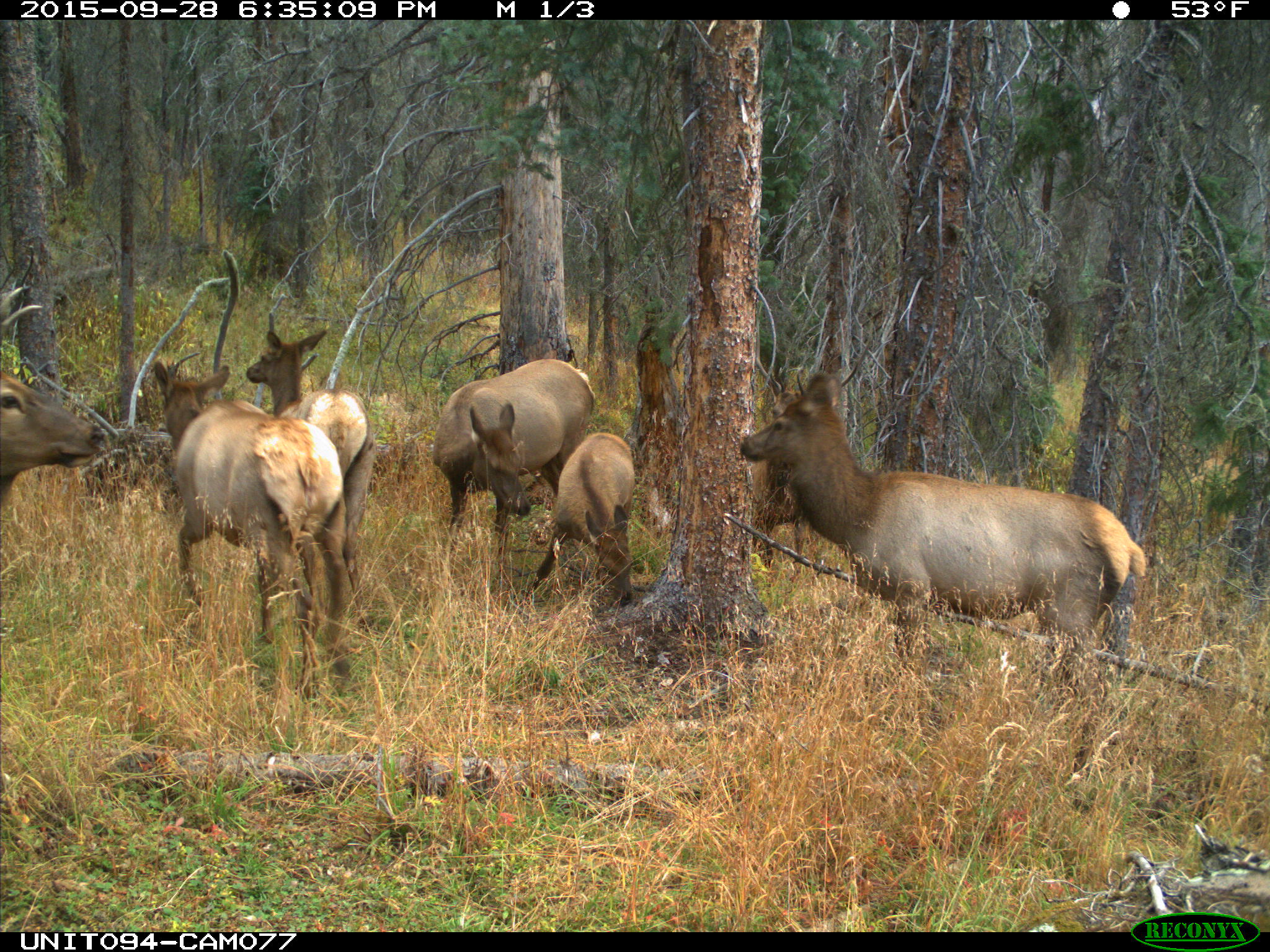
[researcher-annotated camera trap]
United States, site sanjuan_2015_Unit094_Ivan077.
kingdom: Animalia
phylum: Chordata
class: Mammalia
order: Artiodactyla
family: Cervidae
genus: Cervus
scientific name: Cervus elaphus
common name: red deer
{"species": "Cervus elaphus (red deer)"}